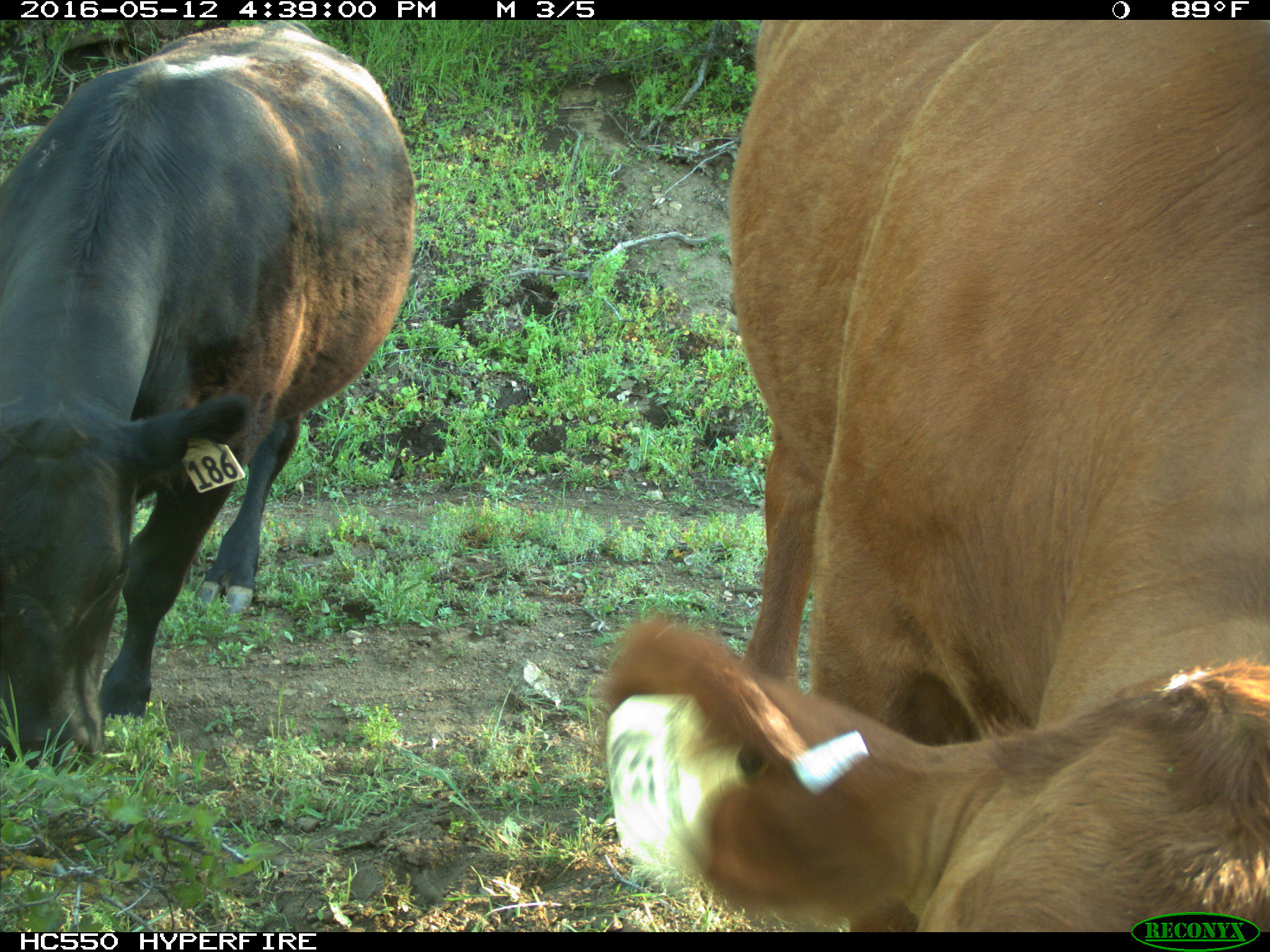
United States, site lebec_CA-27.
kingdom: Animalia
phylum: Chordata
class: Mammalia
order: Artiodactyla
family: Bovidae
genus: Bos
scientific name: Bos taurus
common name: domestic cow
Bos taurus (domestic cow).